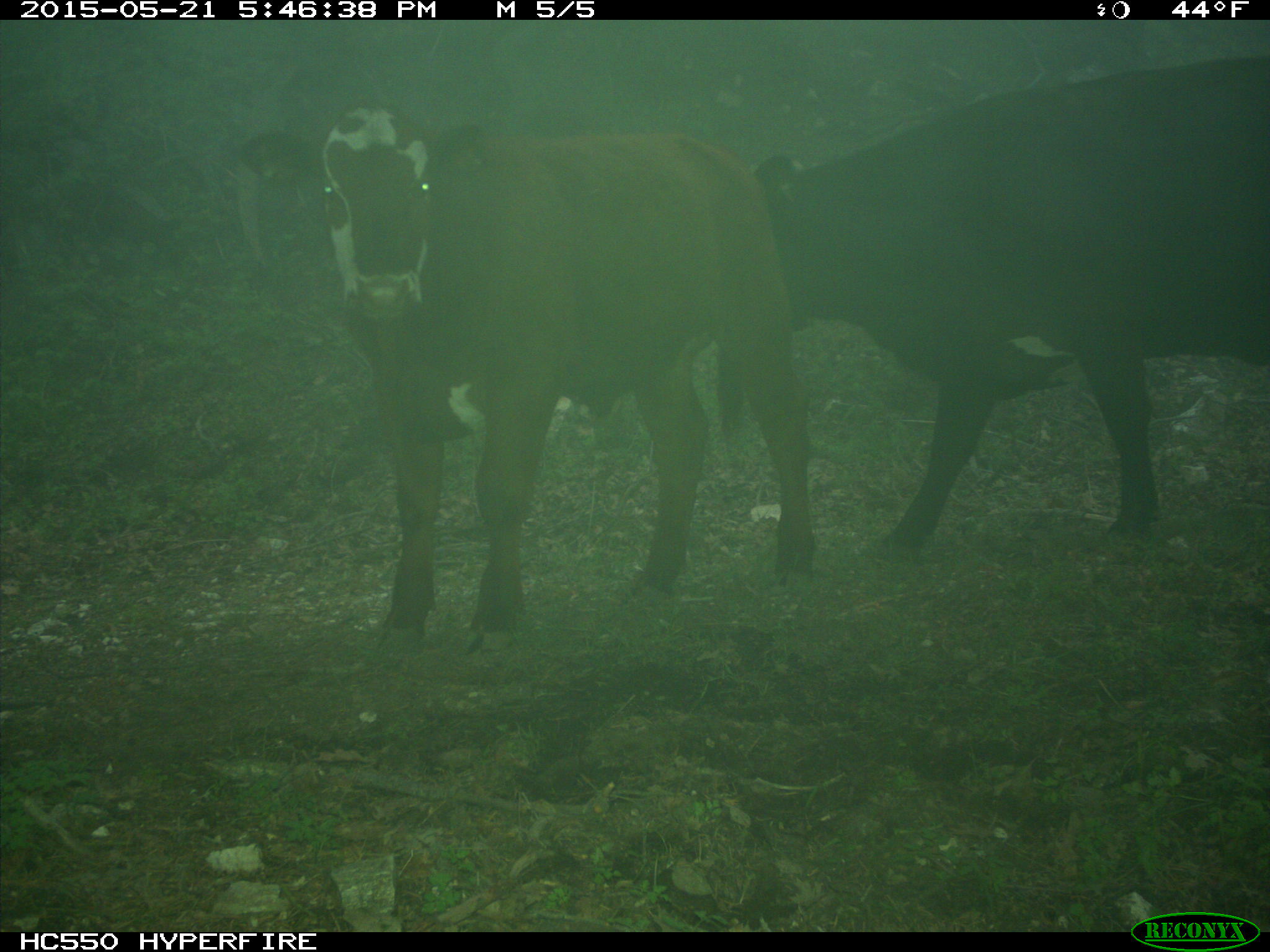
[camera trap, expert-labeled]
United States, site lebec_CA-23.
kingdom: Animalia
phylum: Chordata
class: Mammalia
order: Artiodactyla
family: Bovidae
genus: Bos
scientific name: Bos taurus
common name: domestic cow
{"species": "Bos taurus (domestic cow)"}